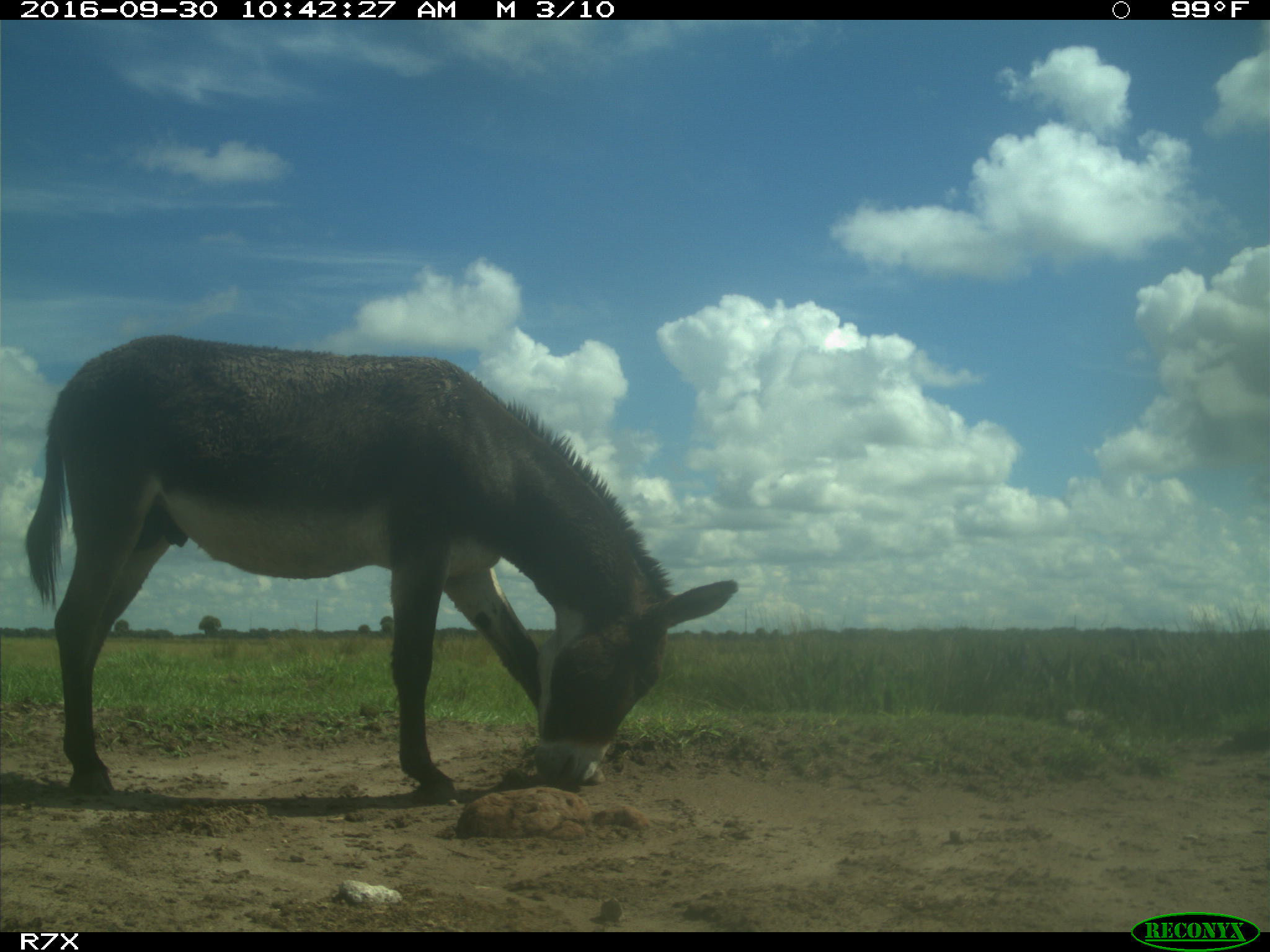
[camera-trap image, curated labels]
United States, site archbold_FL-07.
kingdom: Animalia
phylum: Chordata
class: Mammalia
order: Perissodactyla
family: Equidae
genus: Equus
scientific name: Equus africanus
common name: african wild ass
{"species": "Equus africanus (african wild ass)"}